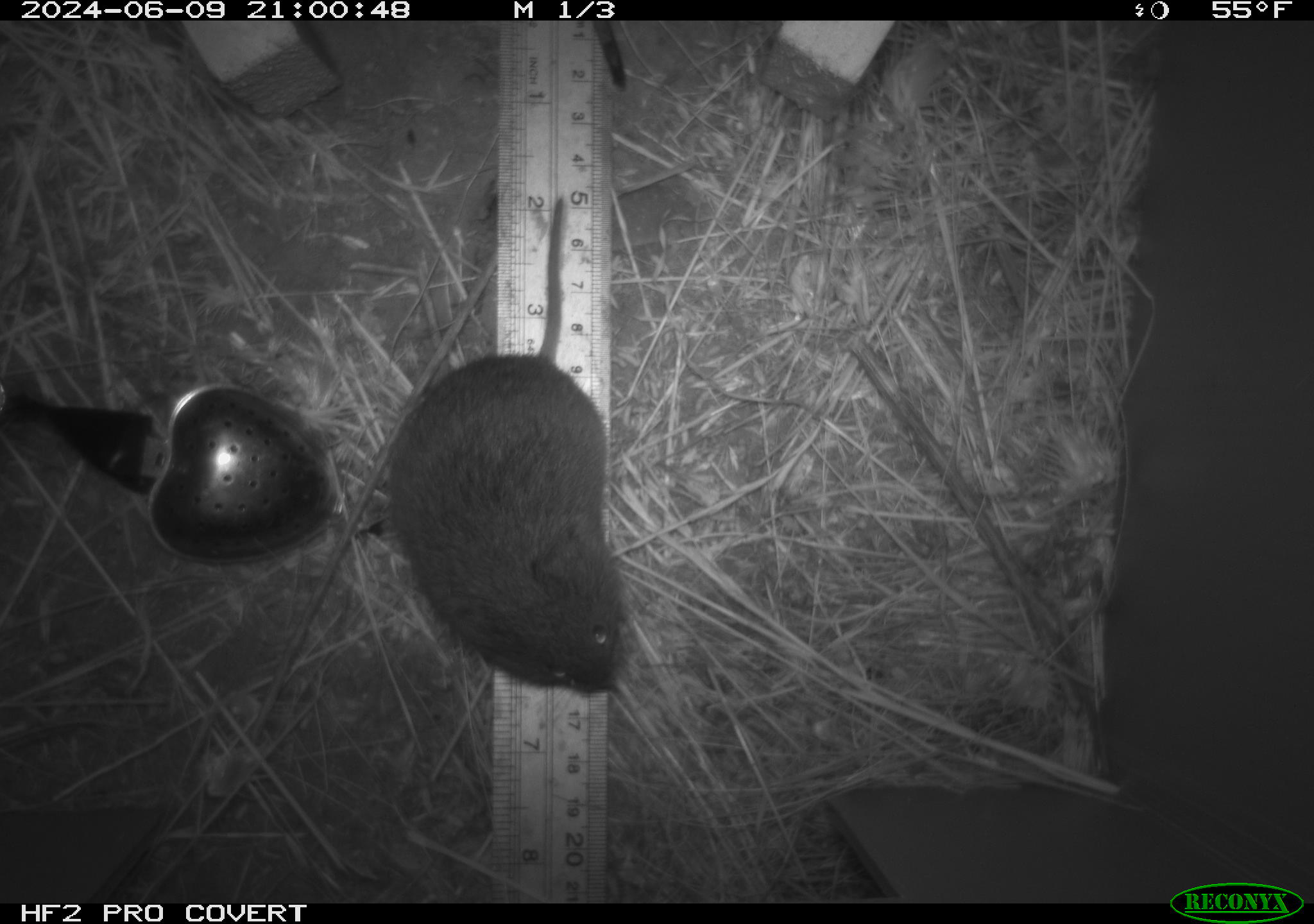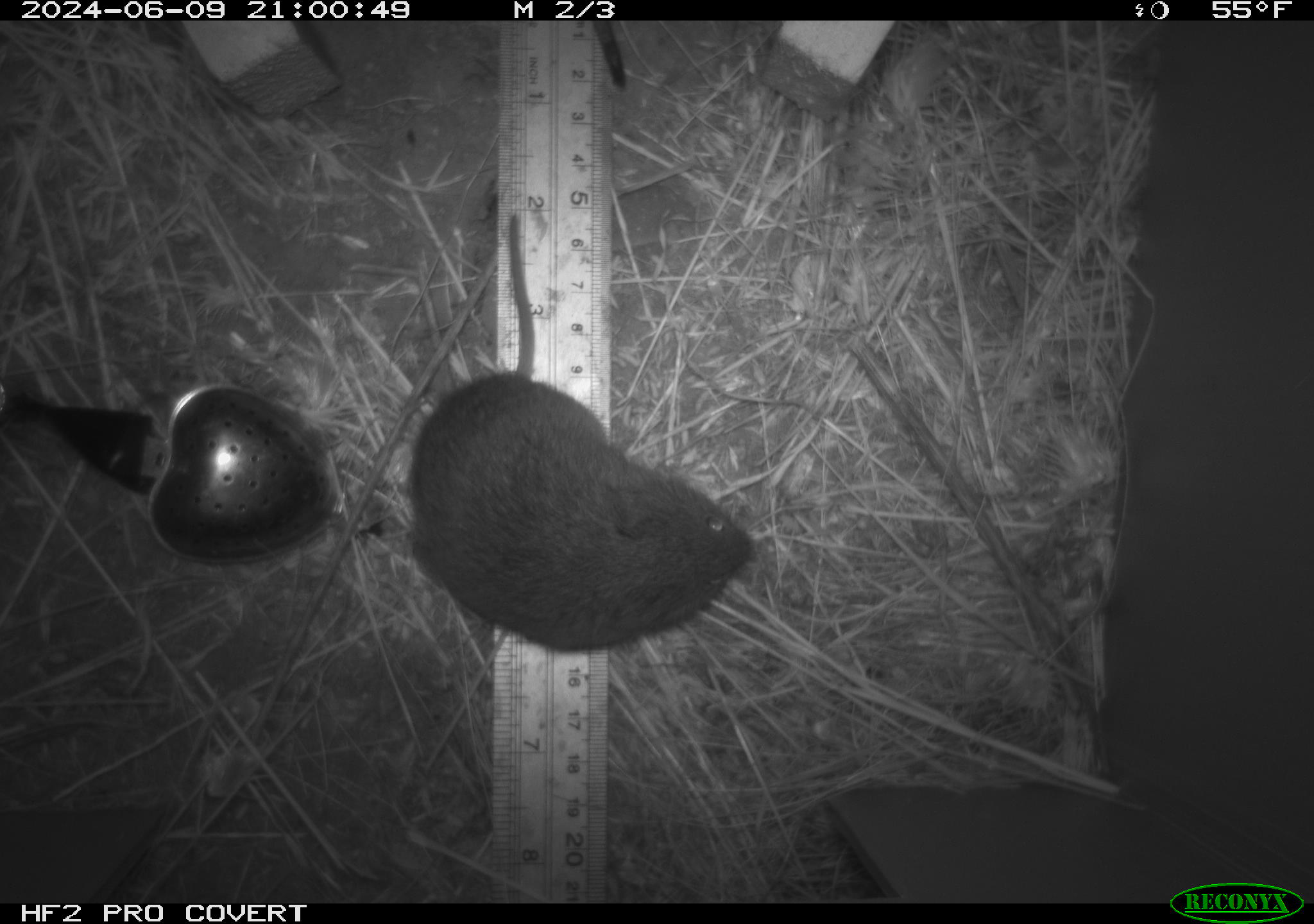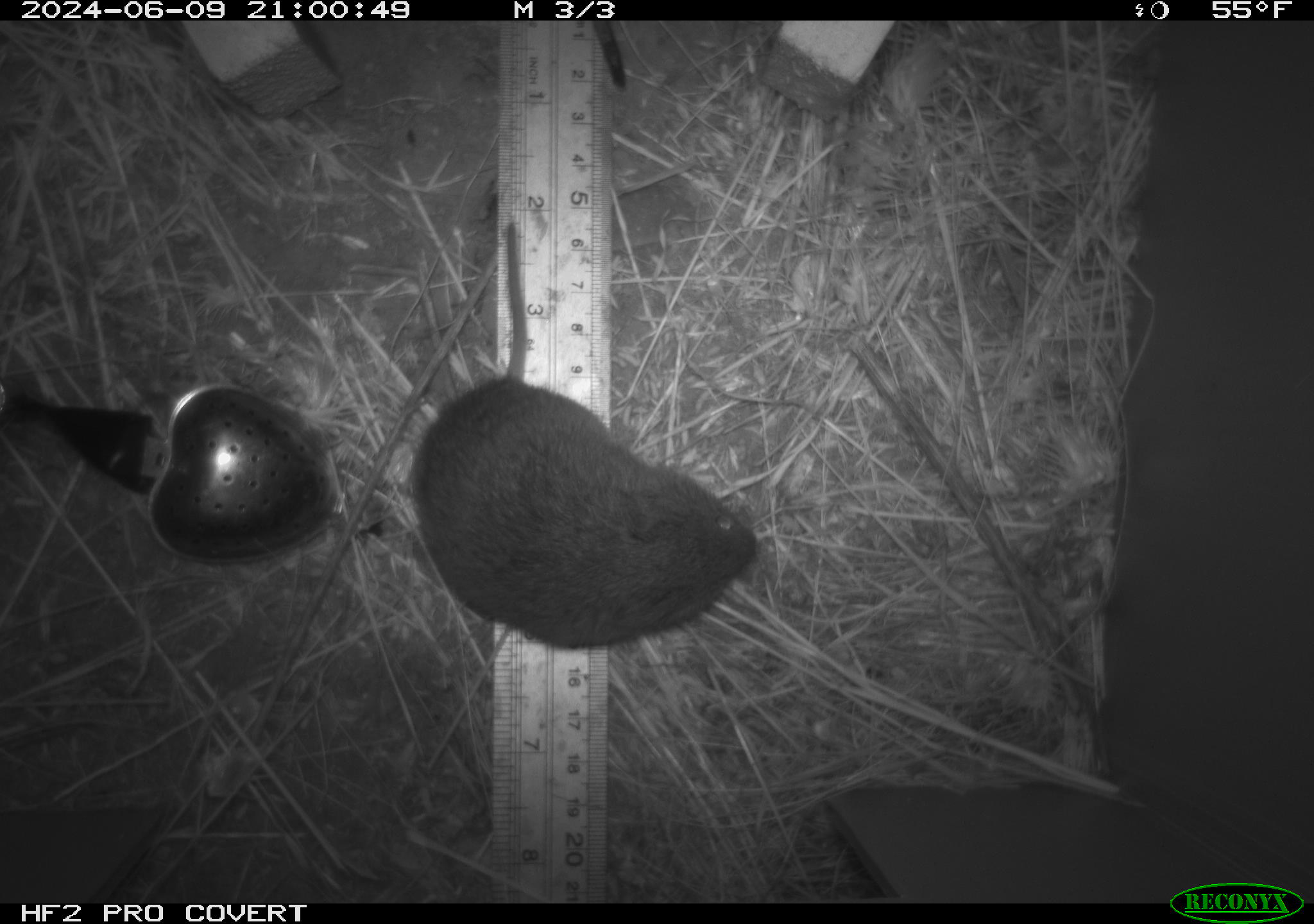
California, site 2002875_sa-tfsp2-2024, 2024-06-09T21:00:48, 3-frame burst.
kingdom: Animalia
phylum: Chordata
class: Mammalia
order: Rodentia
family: Cricetidae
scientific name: Arvicolinae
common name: voles, lemmings, and muskrats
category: arvicolinae subfamily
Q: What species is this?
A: Arvicolinae subfamily (voles, lemmings, and muskrats) (Arvicolinae).